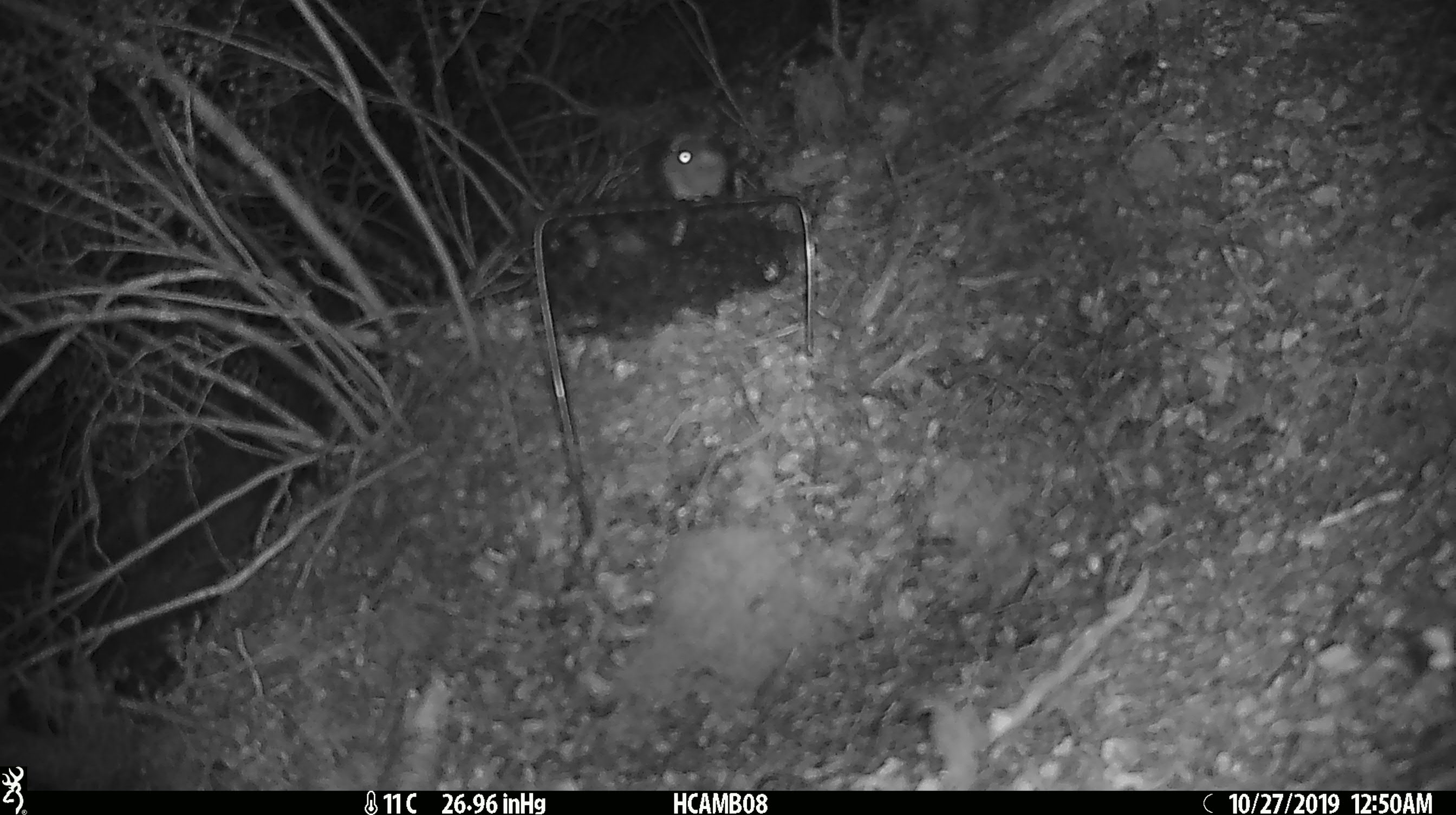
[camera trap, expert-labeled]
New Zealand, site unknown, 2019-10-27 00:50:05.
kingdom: Animalia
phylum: Chordata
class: Mammalia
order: Rodentia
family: Muridae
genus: Mus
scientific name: Mus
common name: mouse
Mouse (Mus).